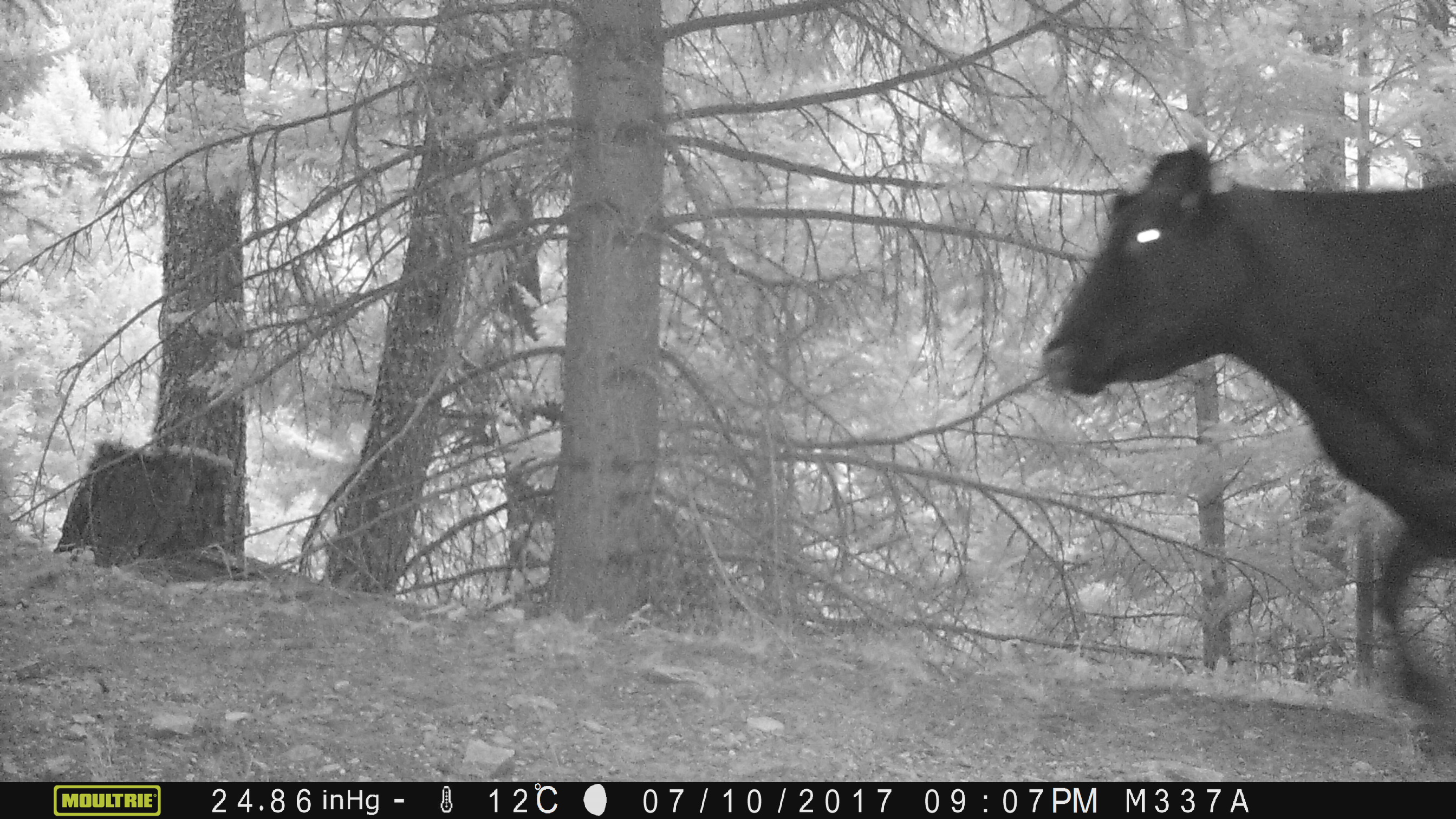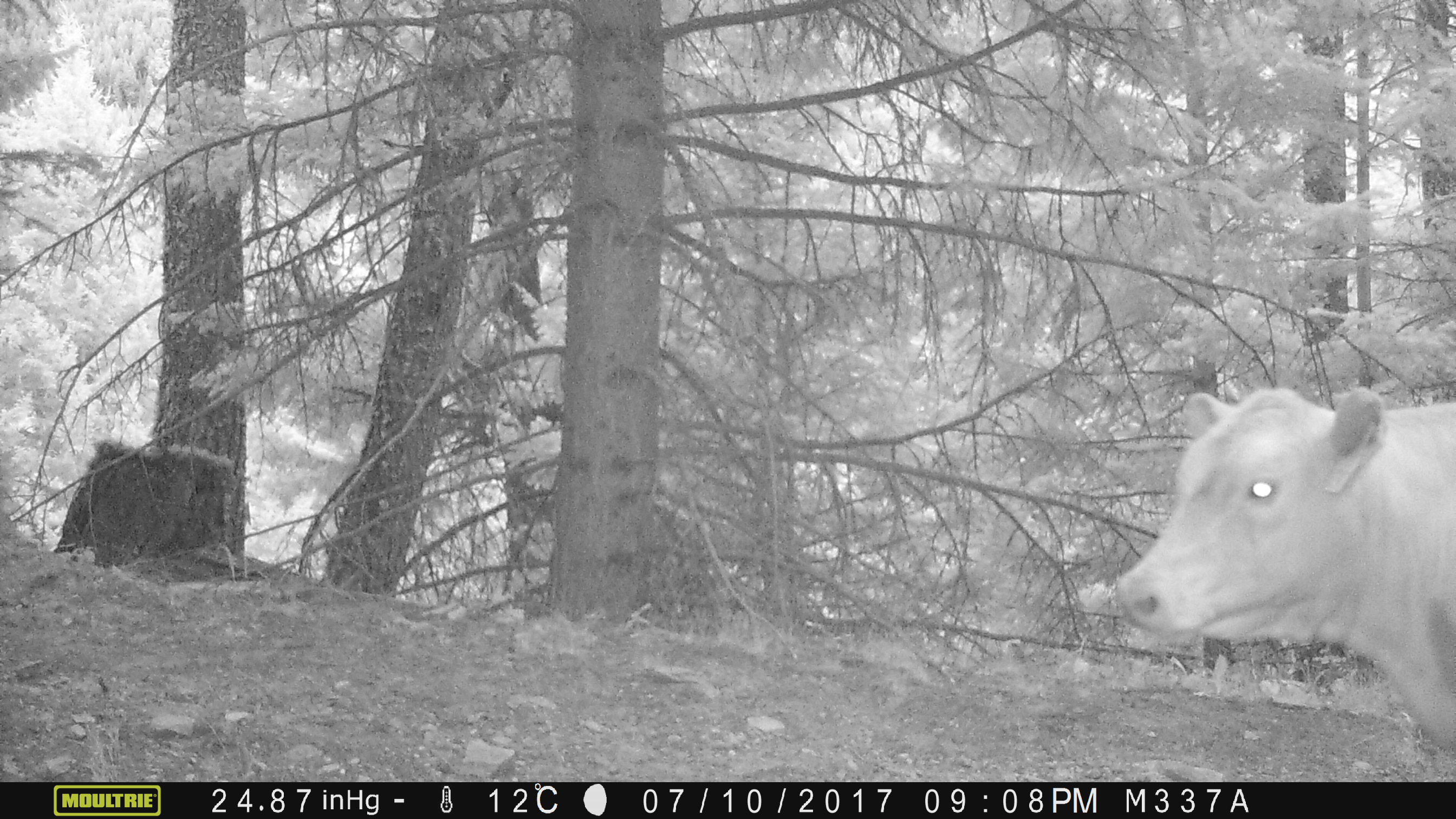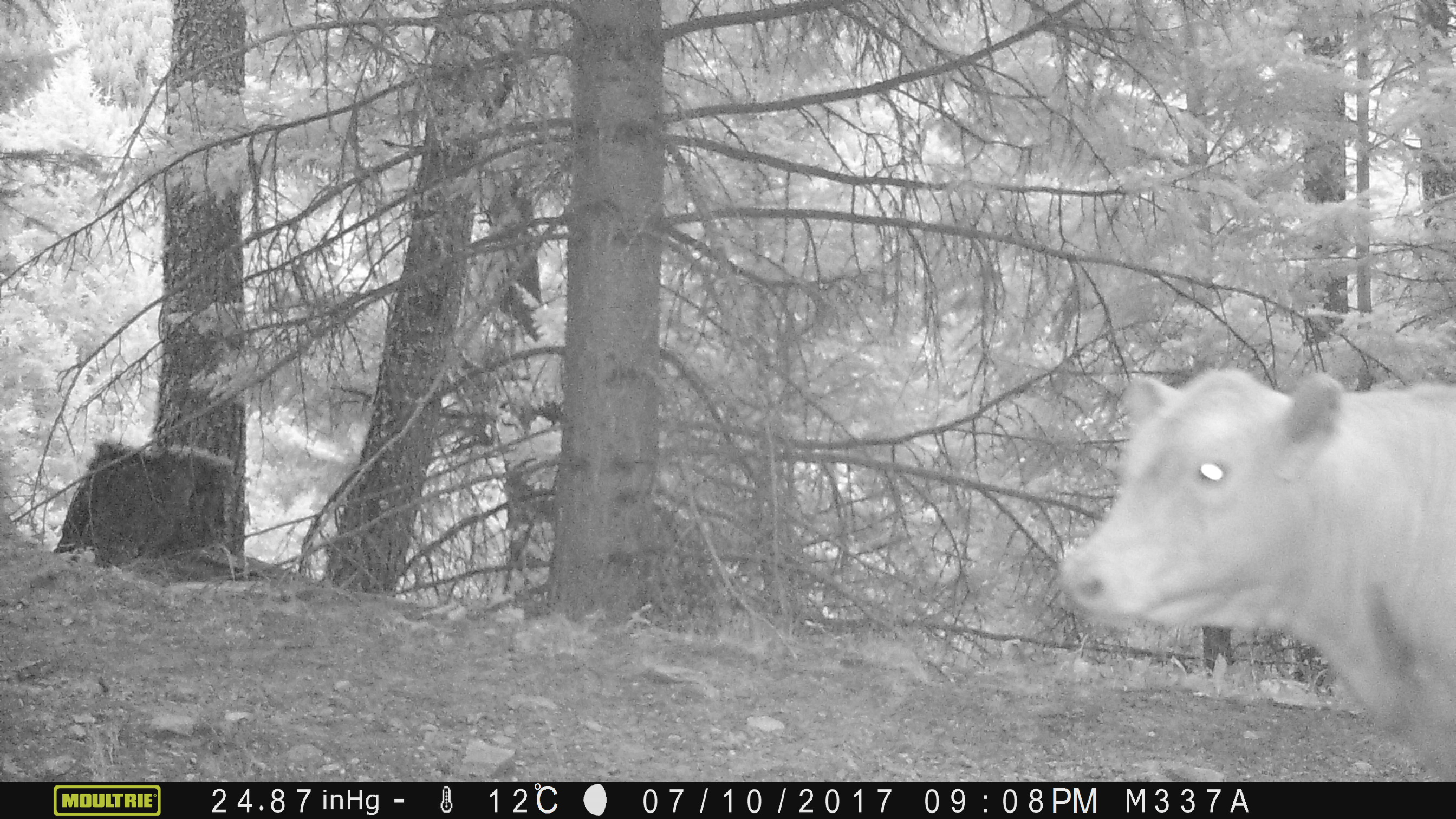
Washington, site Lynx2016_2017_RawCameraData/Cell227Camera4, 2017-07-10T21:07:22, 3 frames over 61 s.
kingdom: Animalia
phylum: Chordata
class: Mammalia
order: Artiodactyla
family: Bovidae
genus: Bos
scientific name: Bos taurus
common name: domestic cattle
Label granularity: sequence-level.